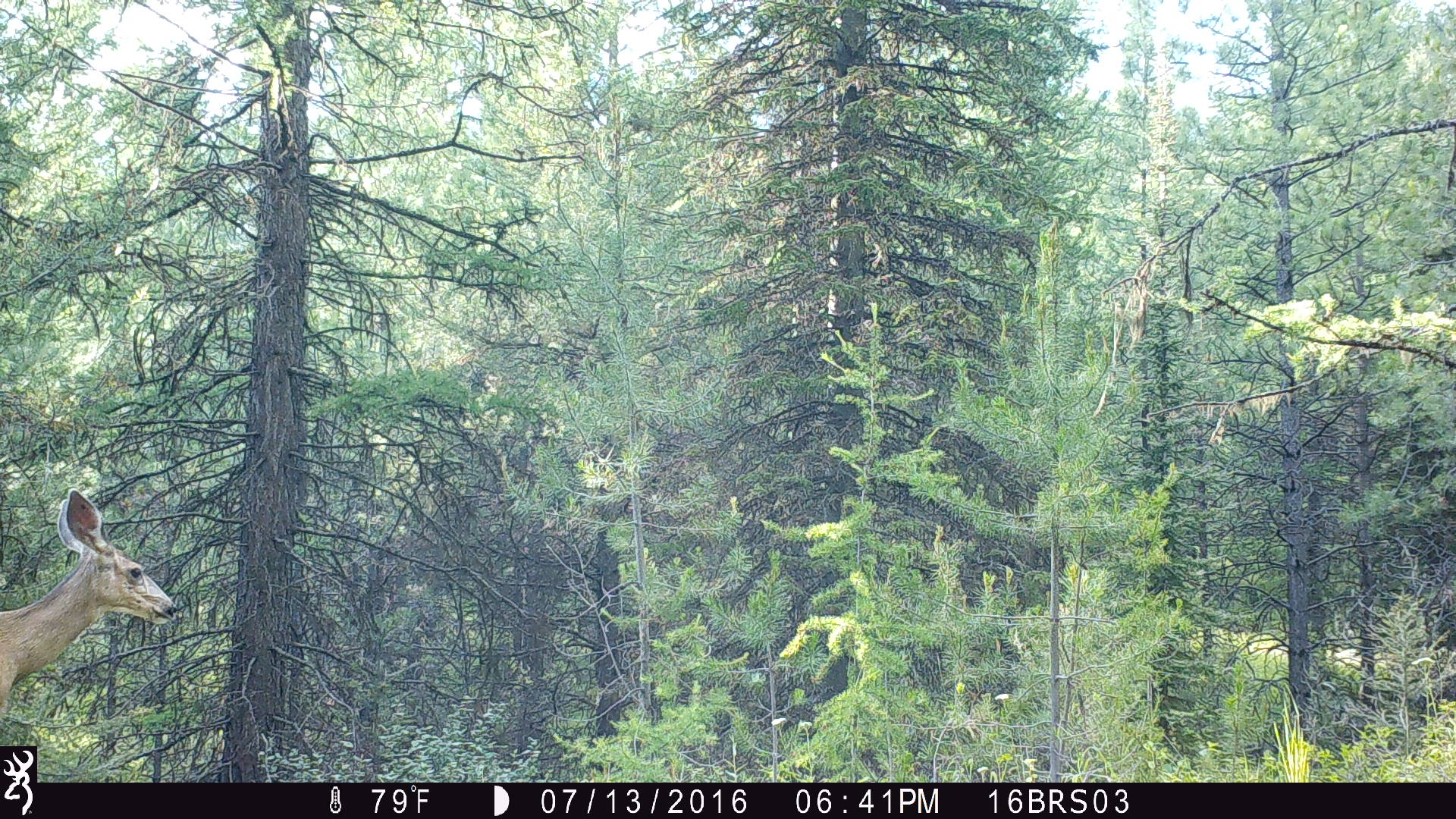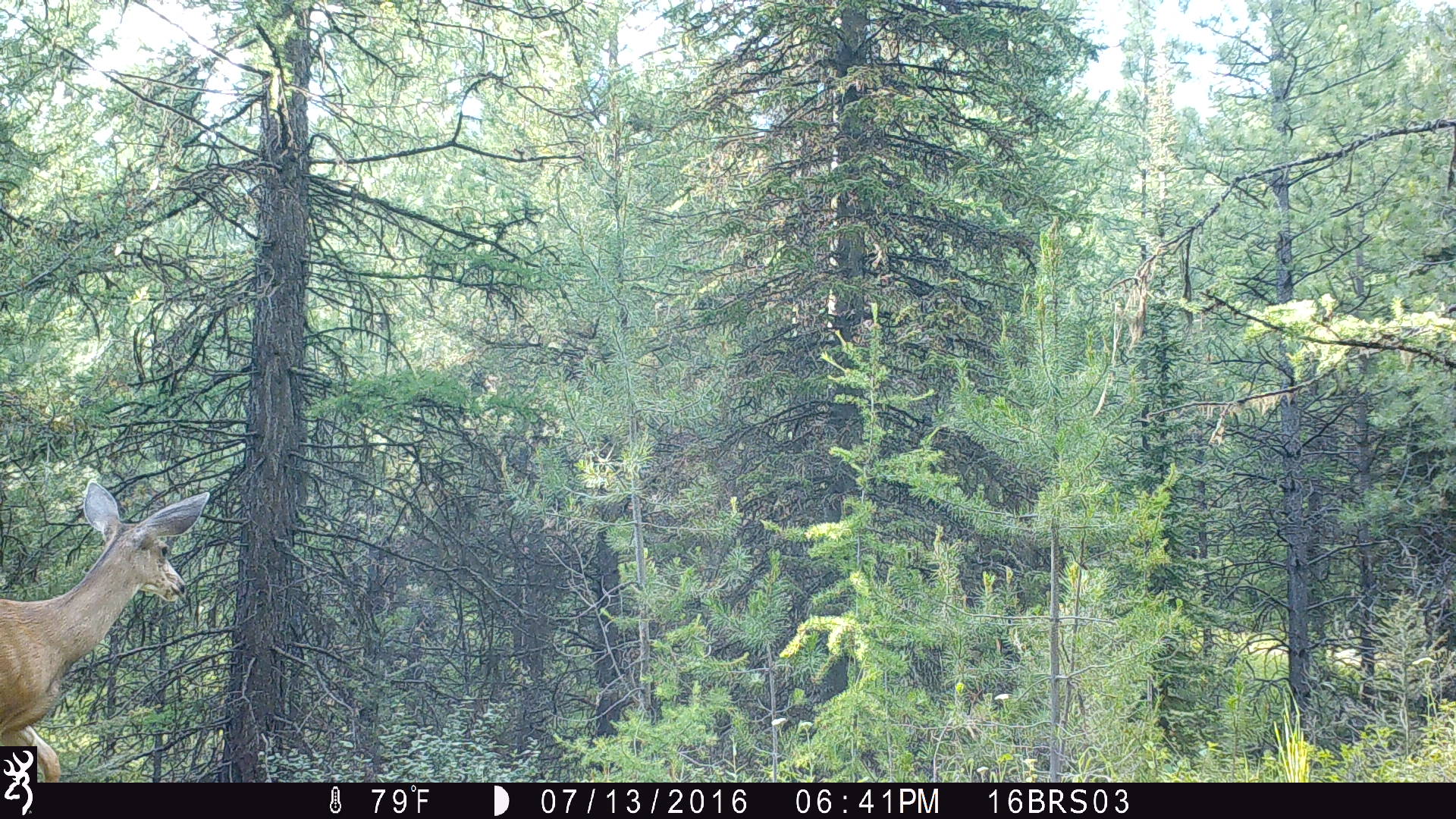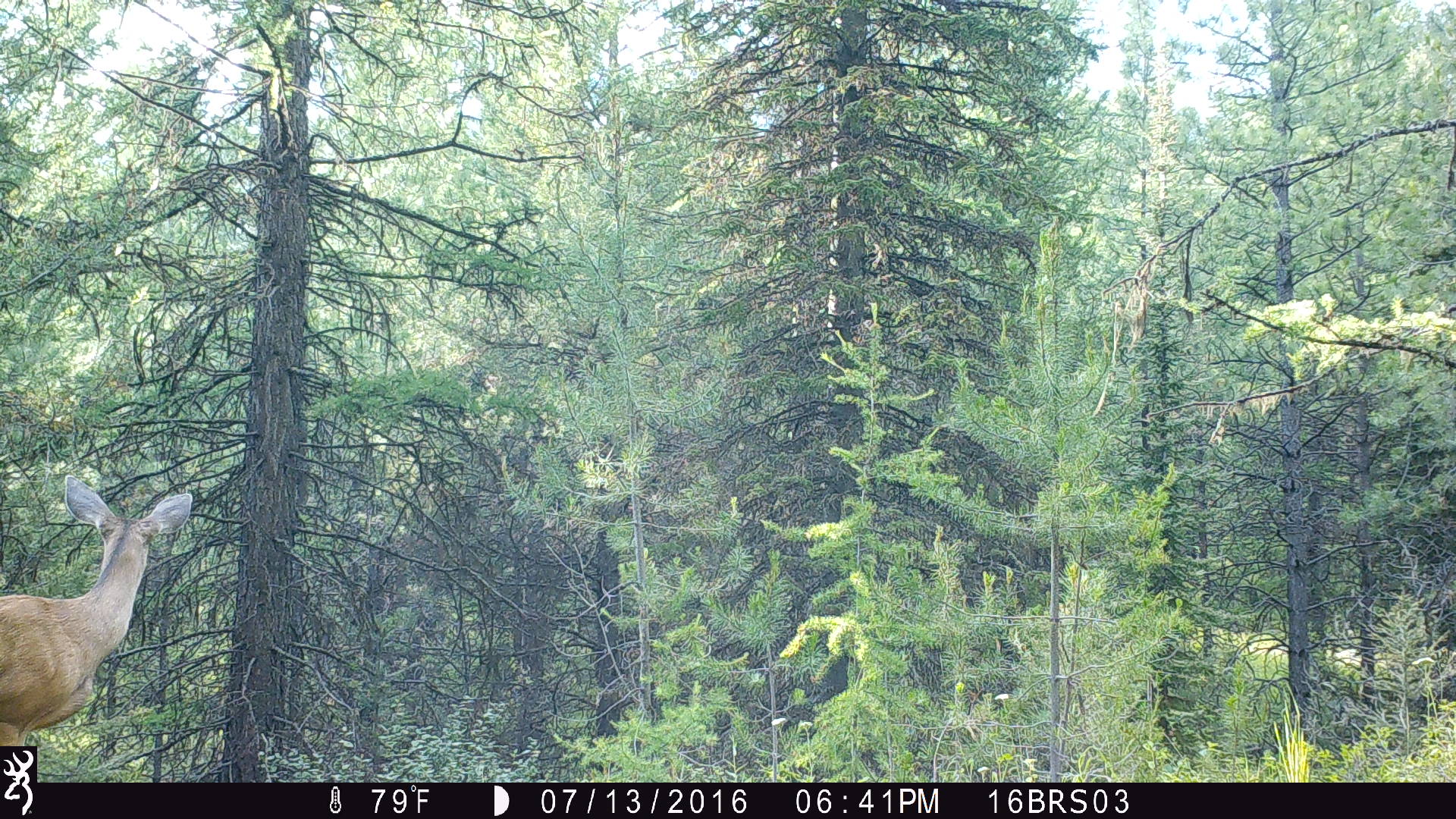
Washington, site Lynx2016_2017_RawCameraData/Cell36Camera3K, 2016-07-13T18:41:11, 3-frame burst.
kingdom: Animalia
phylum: Chordata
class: Mammalia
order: Artiodactyla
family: Cervidae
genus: Odocoileus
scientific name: Odocoileus hemionus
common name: mule deer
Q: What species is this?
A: Odocoileus hemionus (mule deer).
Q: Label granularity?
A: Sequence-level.